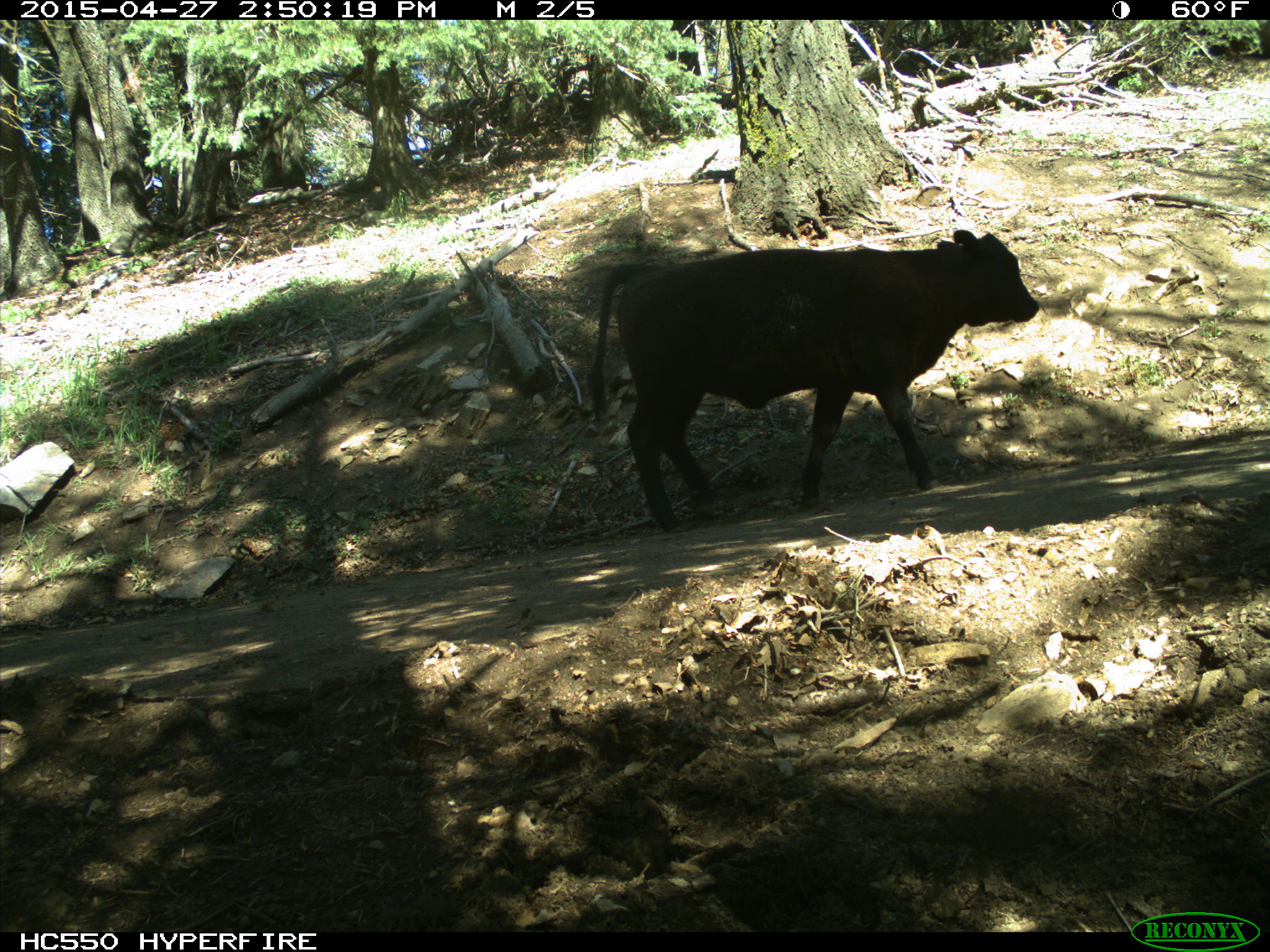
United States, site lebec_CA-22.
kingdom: Animalia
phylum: Chordata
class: Mammalia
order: Artiodactyla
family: Bovidae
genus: Bos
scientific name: Bos taurus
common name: domestic cow